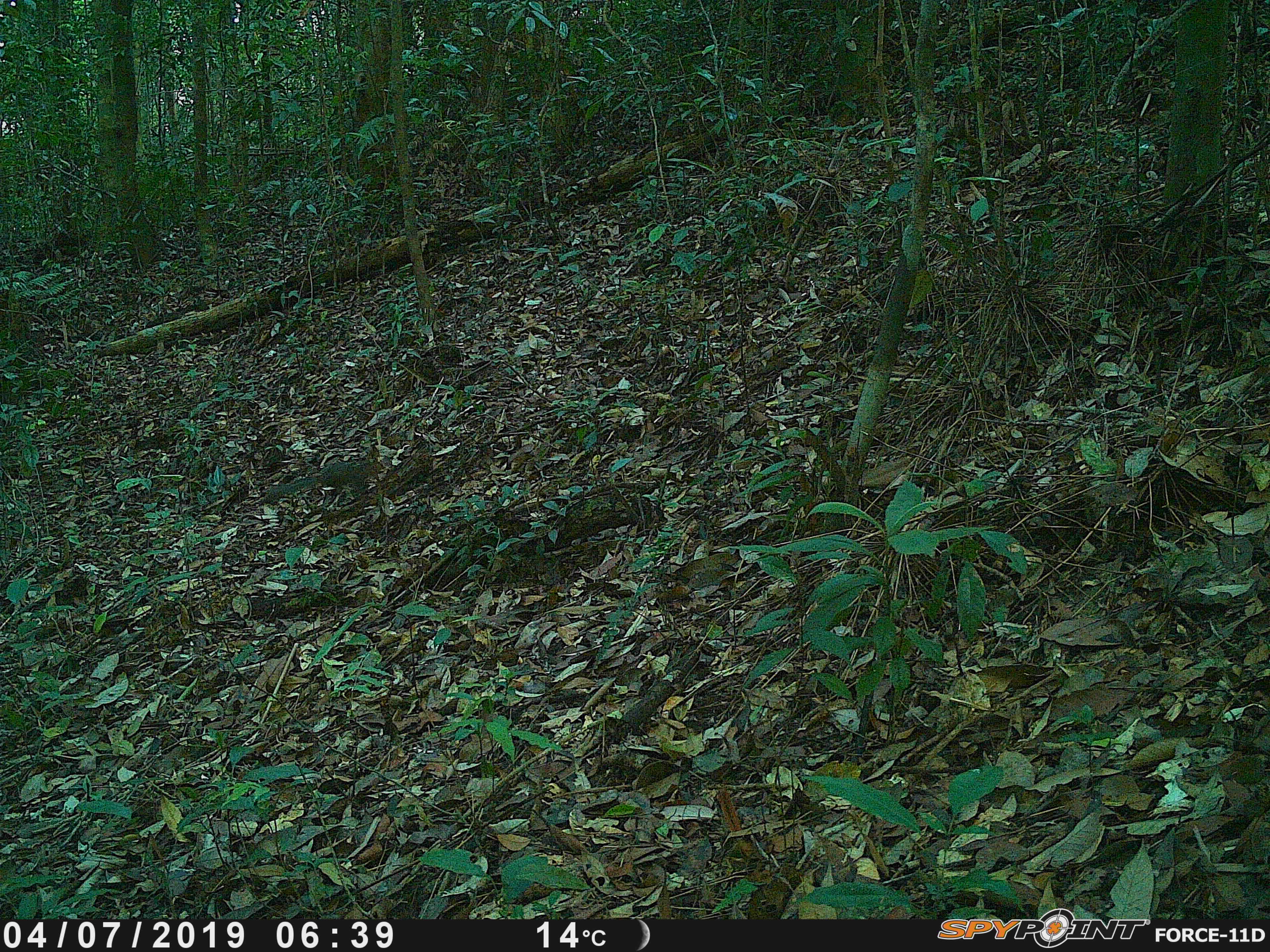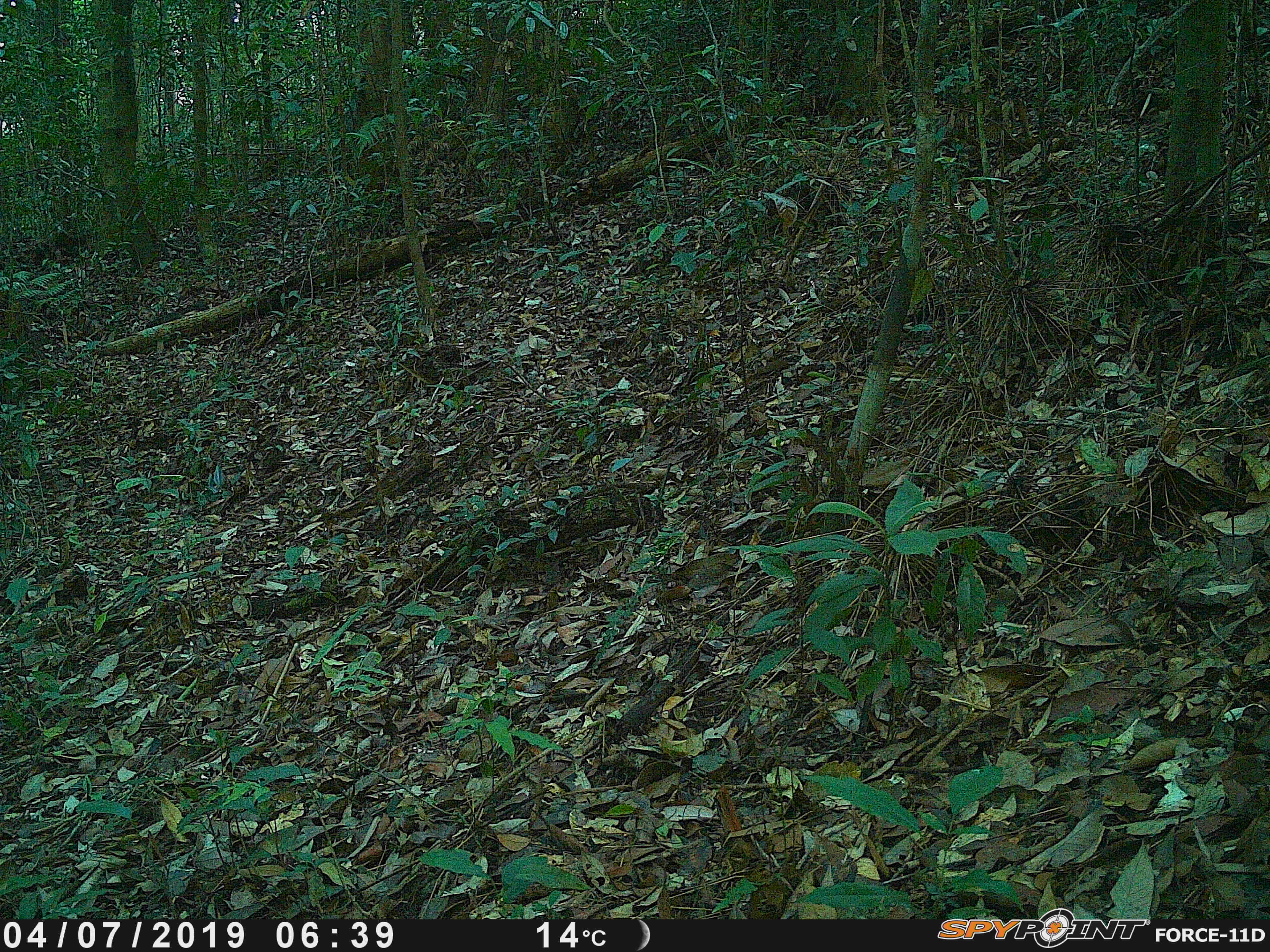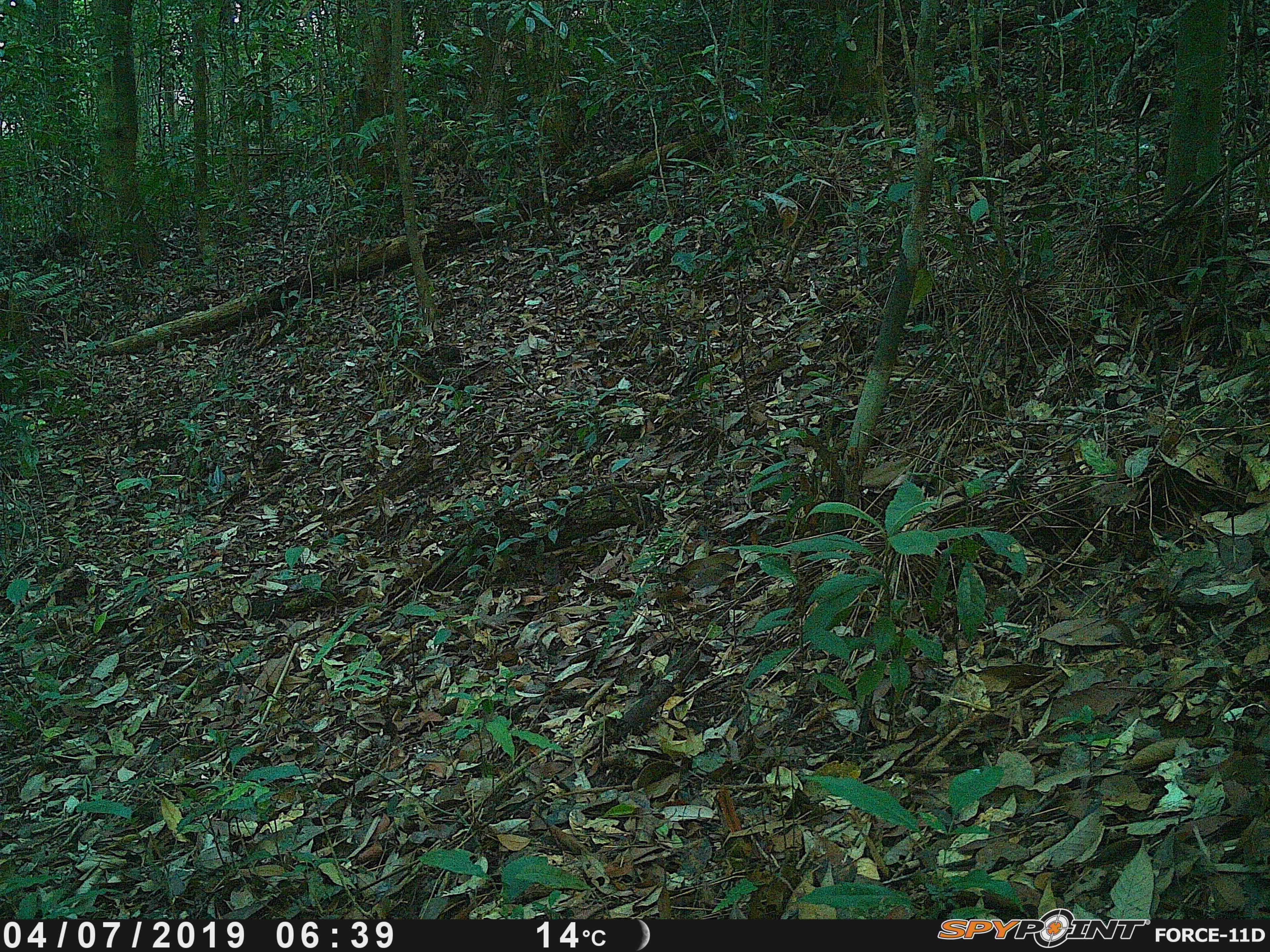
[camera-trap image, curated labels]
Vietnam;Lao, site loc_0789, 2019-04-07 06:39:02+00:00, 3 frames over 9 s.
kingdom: Animalia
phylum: Chordata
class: Mammalia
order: Rodentia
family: Sciuridae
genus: Dremomys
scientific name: Dremomys rufigenis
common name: red-cheeked squirrel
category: red cheeked squirrel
Red cheeked squirrel (red-cheeked squirrel) (Dremomys rufigenis). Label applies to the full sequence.